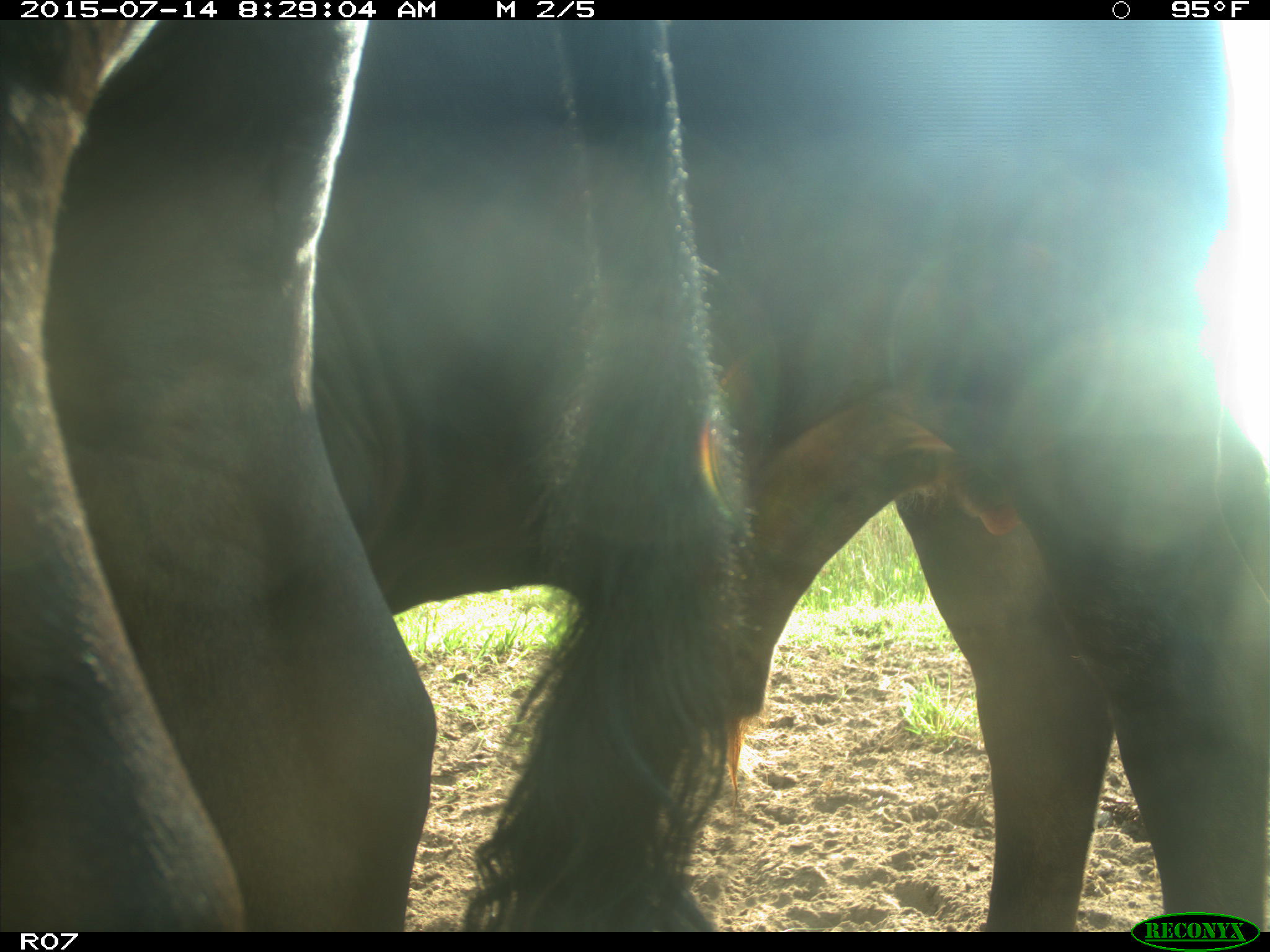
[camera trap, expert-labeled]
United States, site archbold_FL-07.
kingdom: Animalia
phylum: Chordata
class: Mammalia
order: Artiodactyla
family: Bovidae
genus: Bos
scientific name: Bos taurus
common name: domestic cow